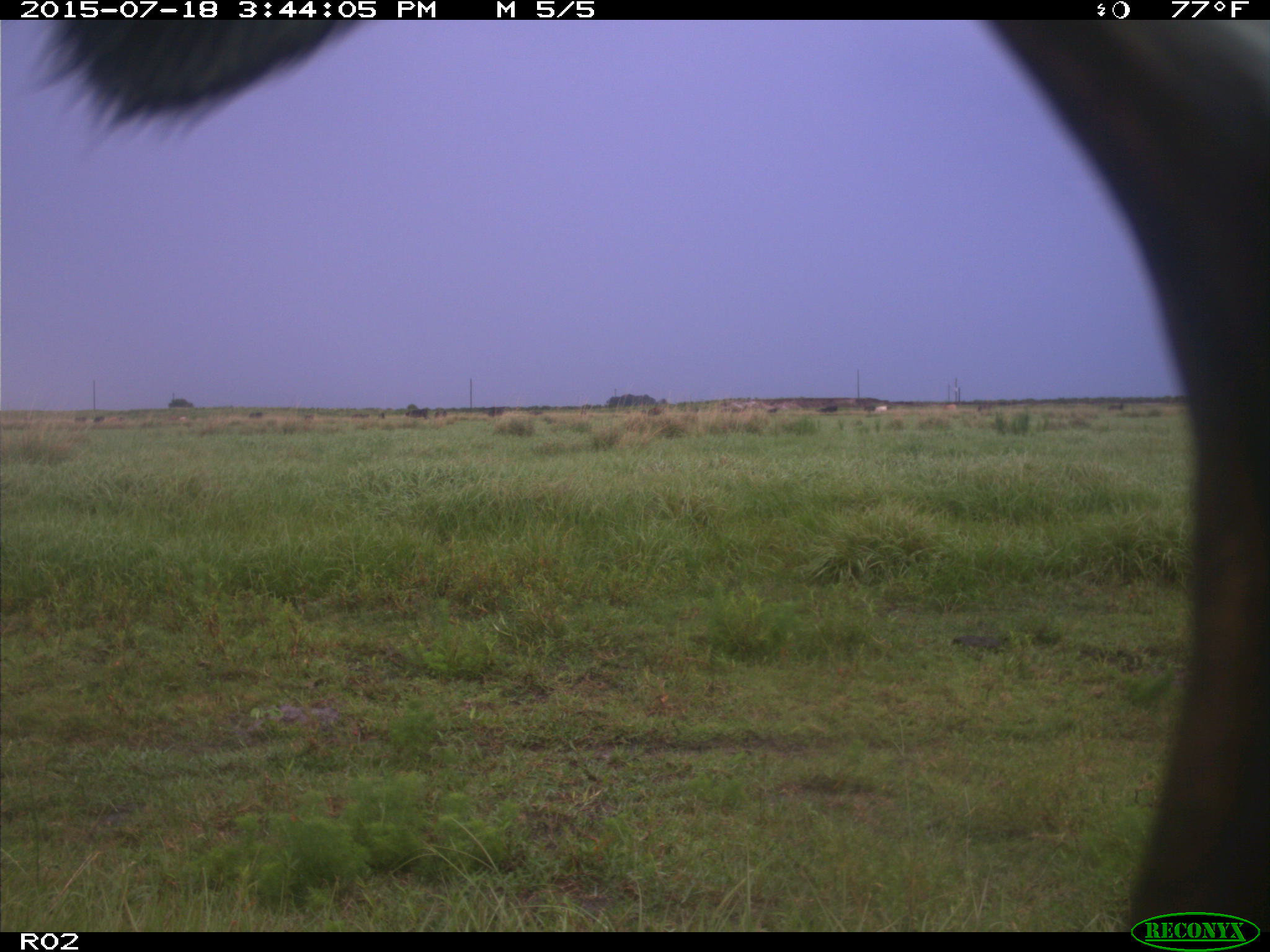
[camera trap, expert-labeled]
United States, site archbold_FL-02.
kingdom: Animalia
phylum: Chordata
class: Mammalia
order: Artiodactyla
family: Bovidae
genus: Bos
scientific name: Bos taurus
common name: domestic cow